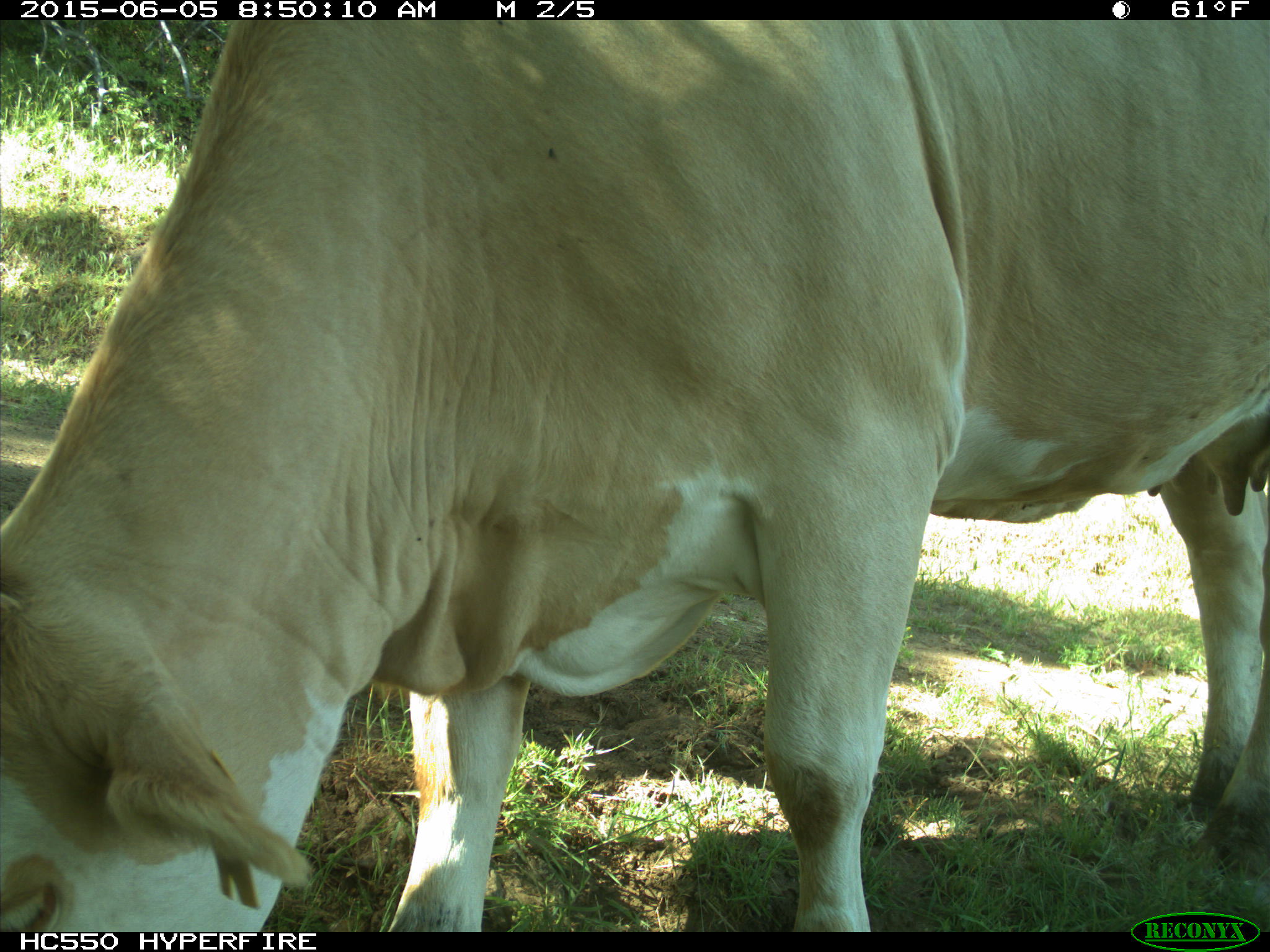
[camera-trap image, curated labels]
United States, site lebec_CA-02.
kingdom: Animalia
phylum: Chordata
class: Mammalia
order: Artiodactyla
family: Bovidae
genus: Bos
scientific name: Bos taurus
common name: domestic cow